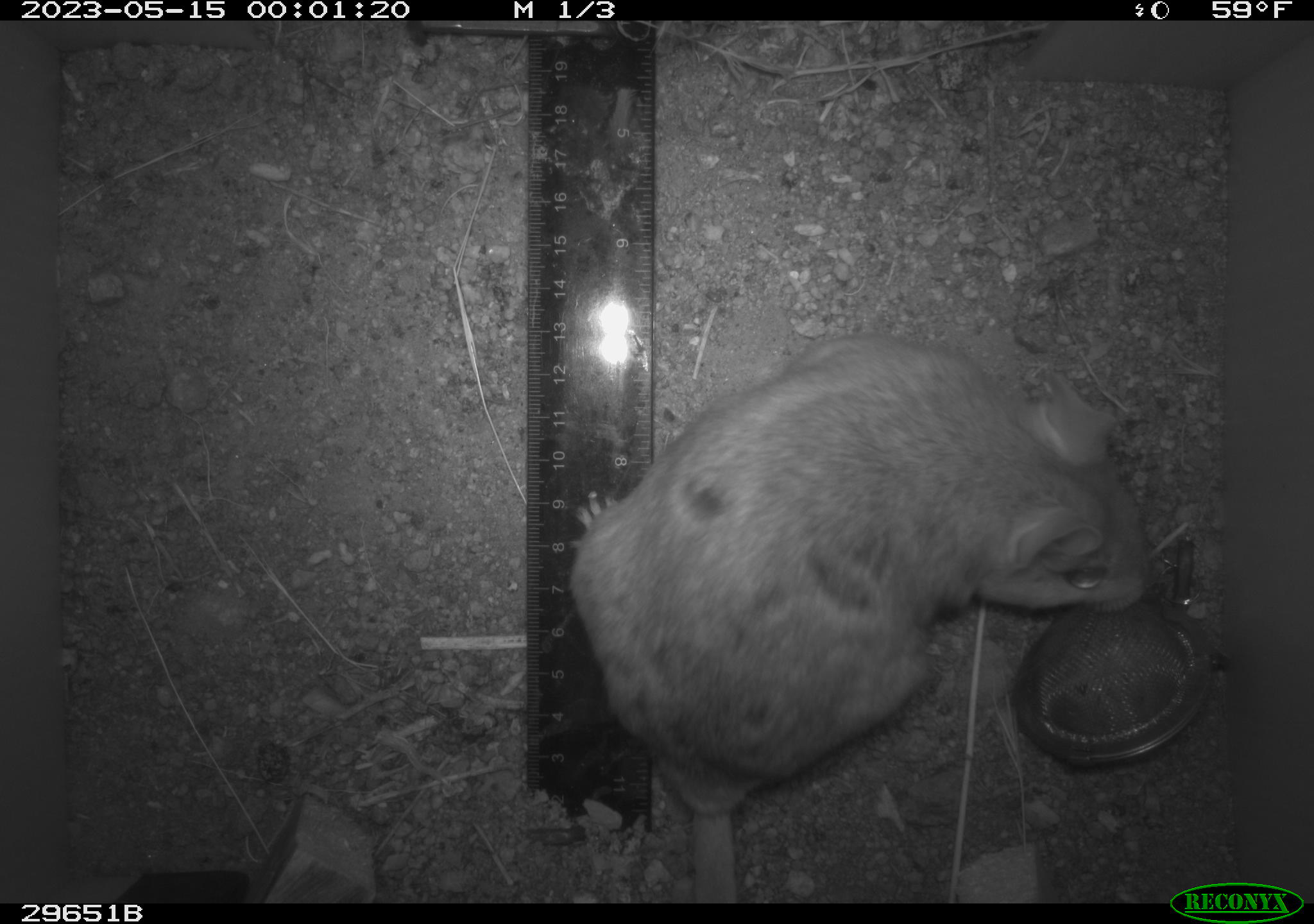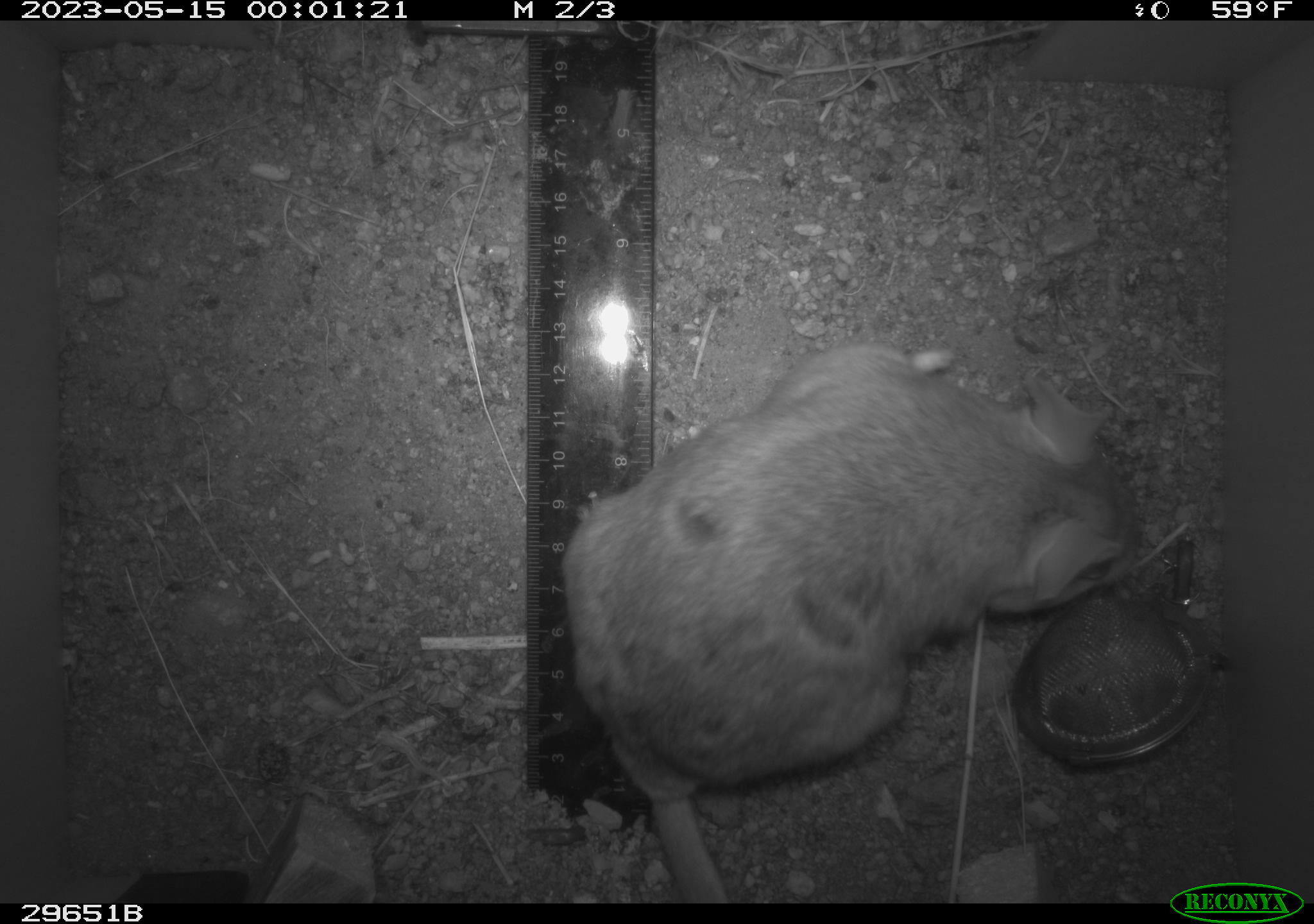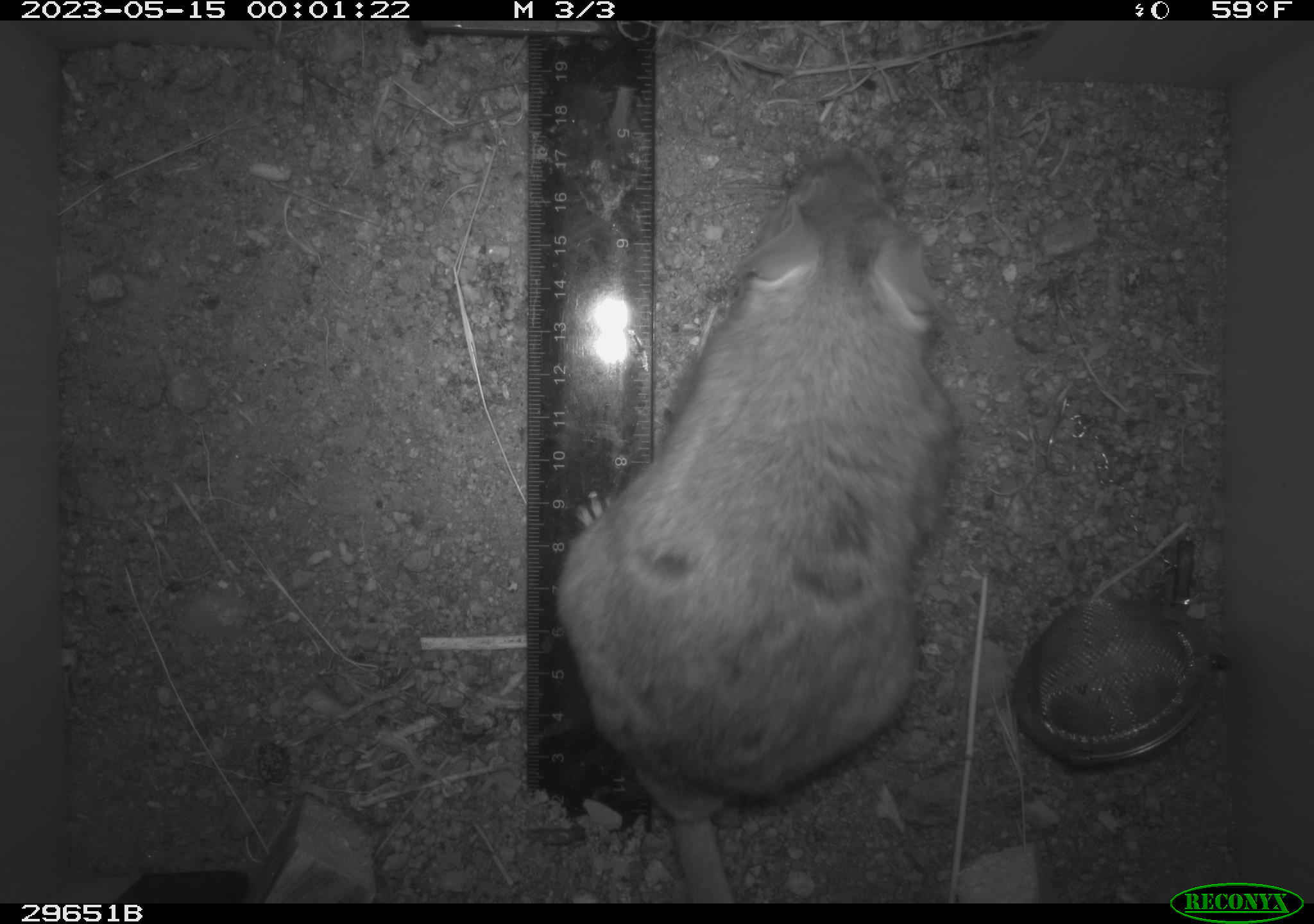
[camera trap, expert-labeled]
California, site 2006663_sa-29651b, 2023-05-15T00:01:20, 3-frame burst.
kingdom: Animalia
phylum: Chordata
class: Mammalia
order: Rodentia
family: Cricetidae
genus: Neotoma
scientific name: Neotoma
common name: pack rat or woodrat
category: neotoma species